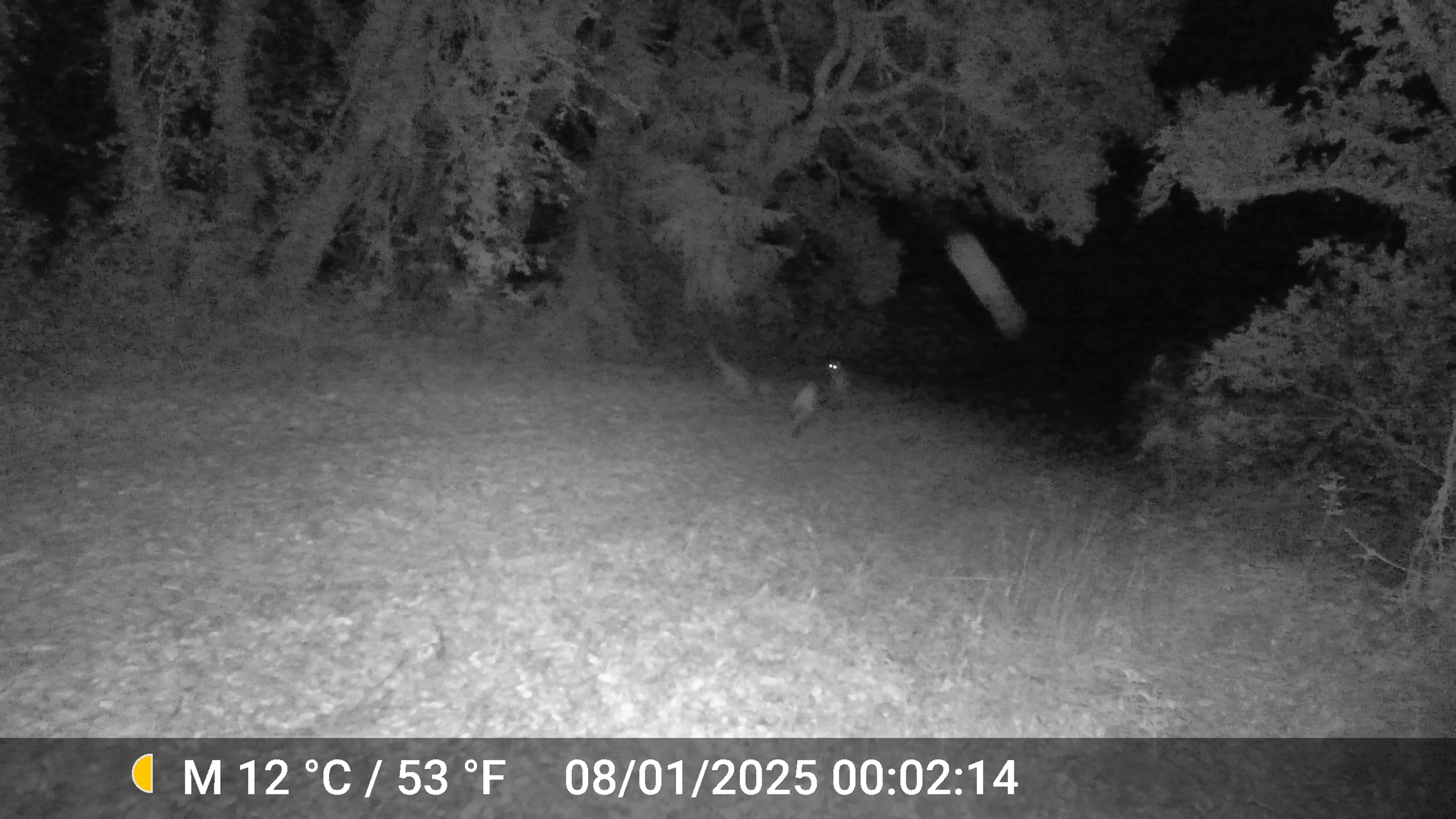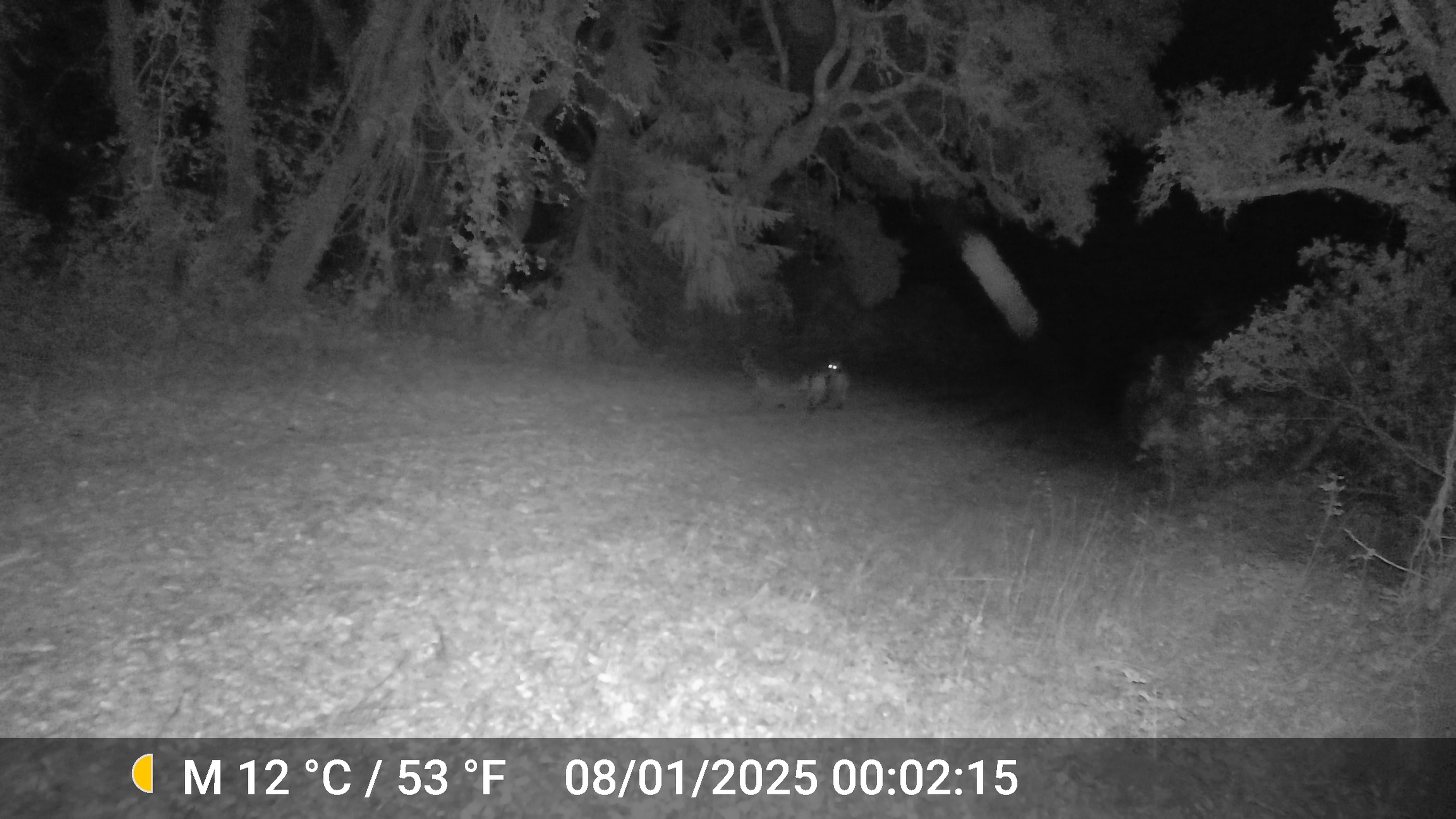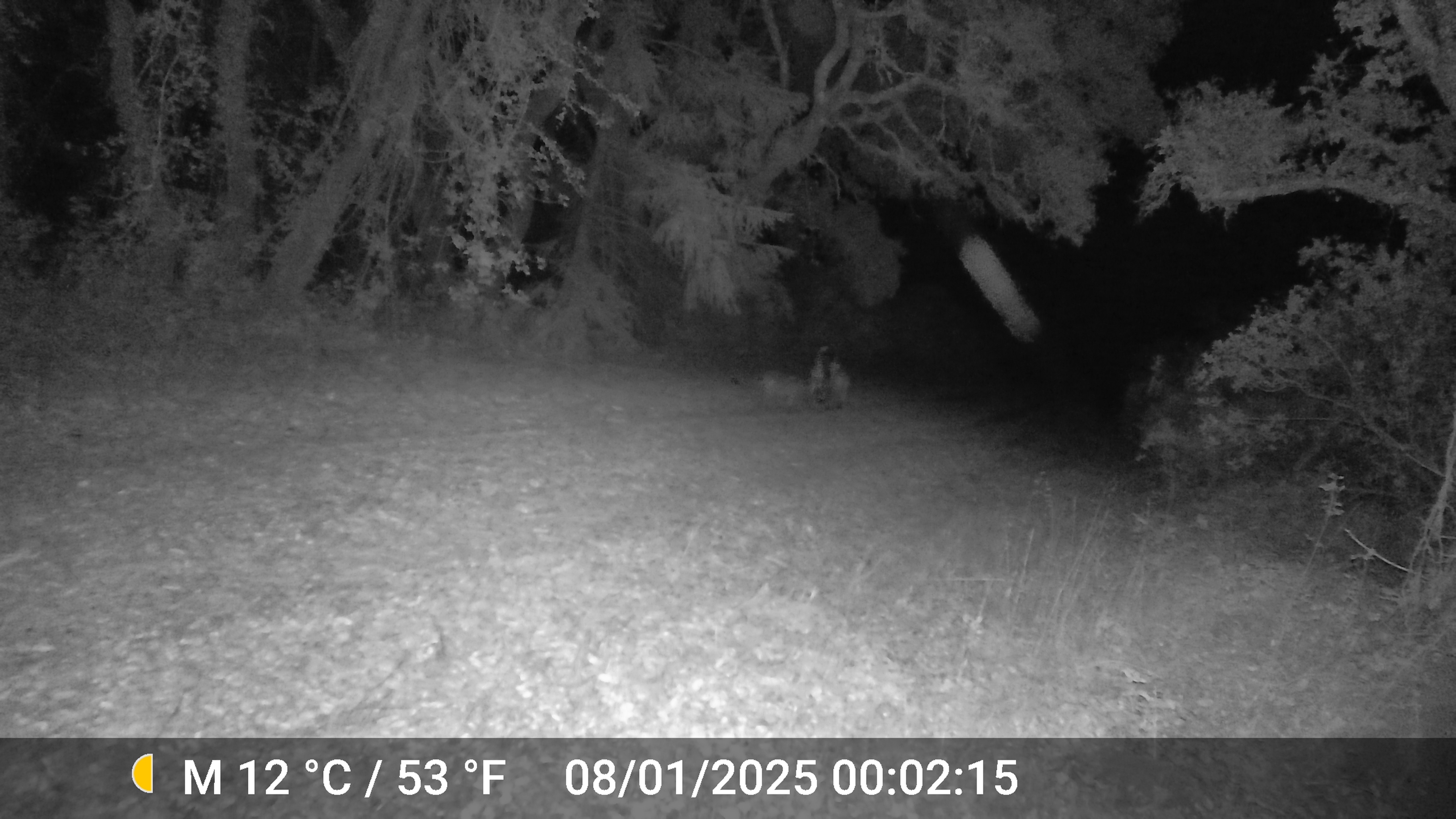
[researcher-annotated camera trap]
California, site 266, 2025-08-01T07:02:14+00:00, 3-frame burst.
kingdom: Animalia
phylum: Chordata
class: Mammalia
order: Carnivora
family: Felidae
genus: Puma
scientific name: Puma concolor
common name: puma